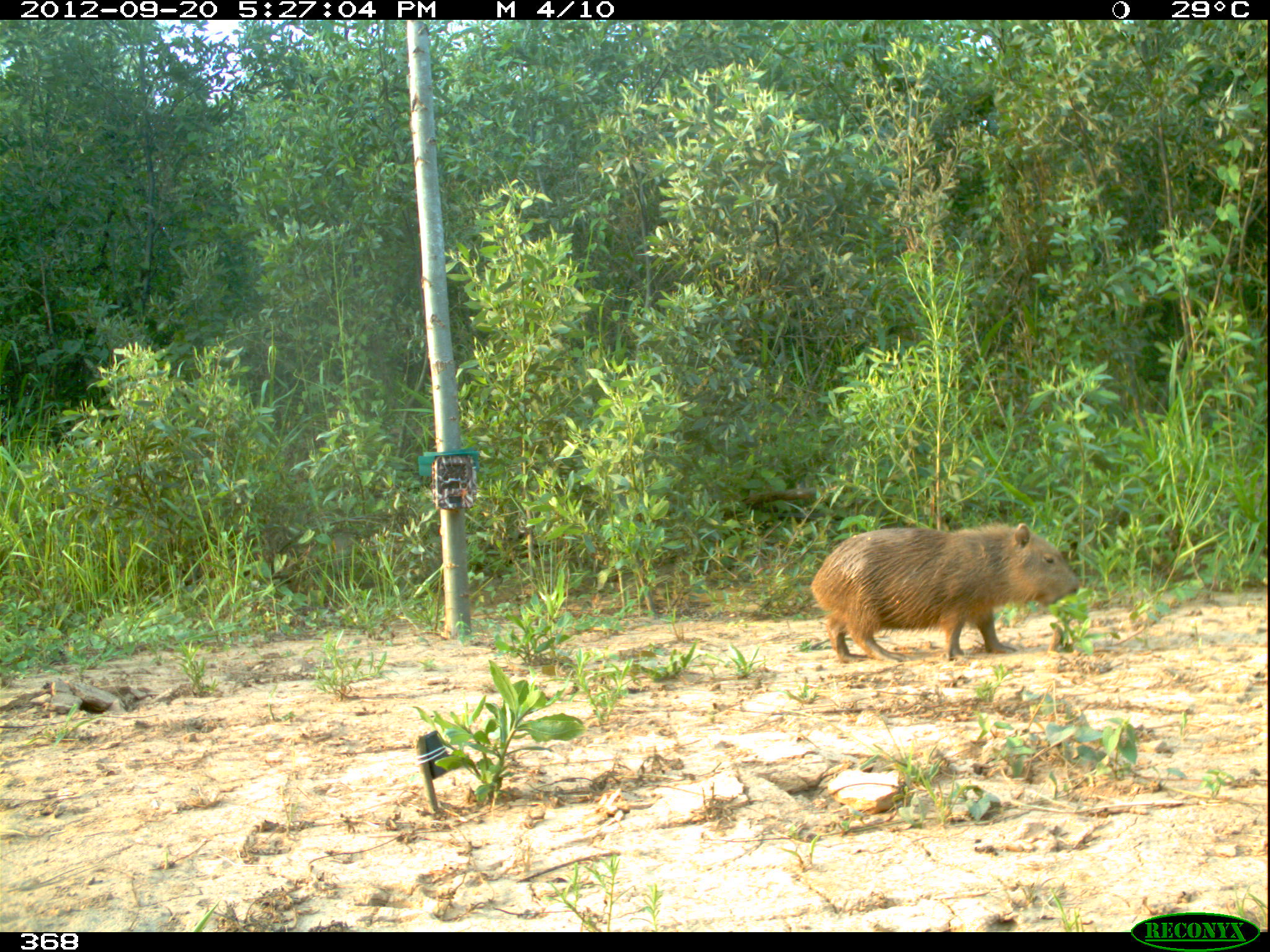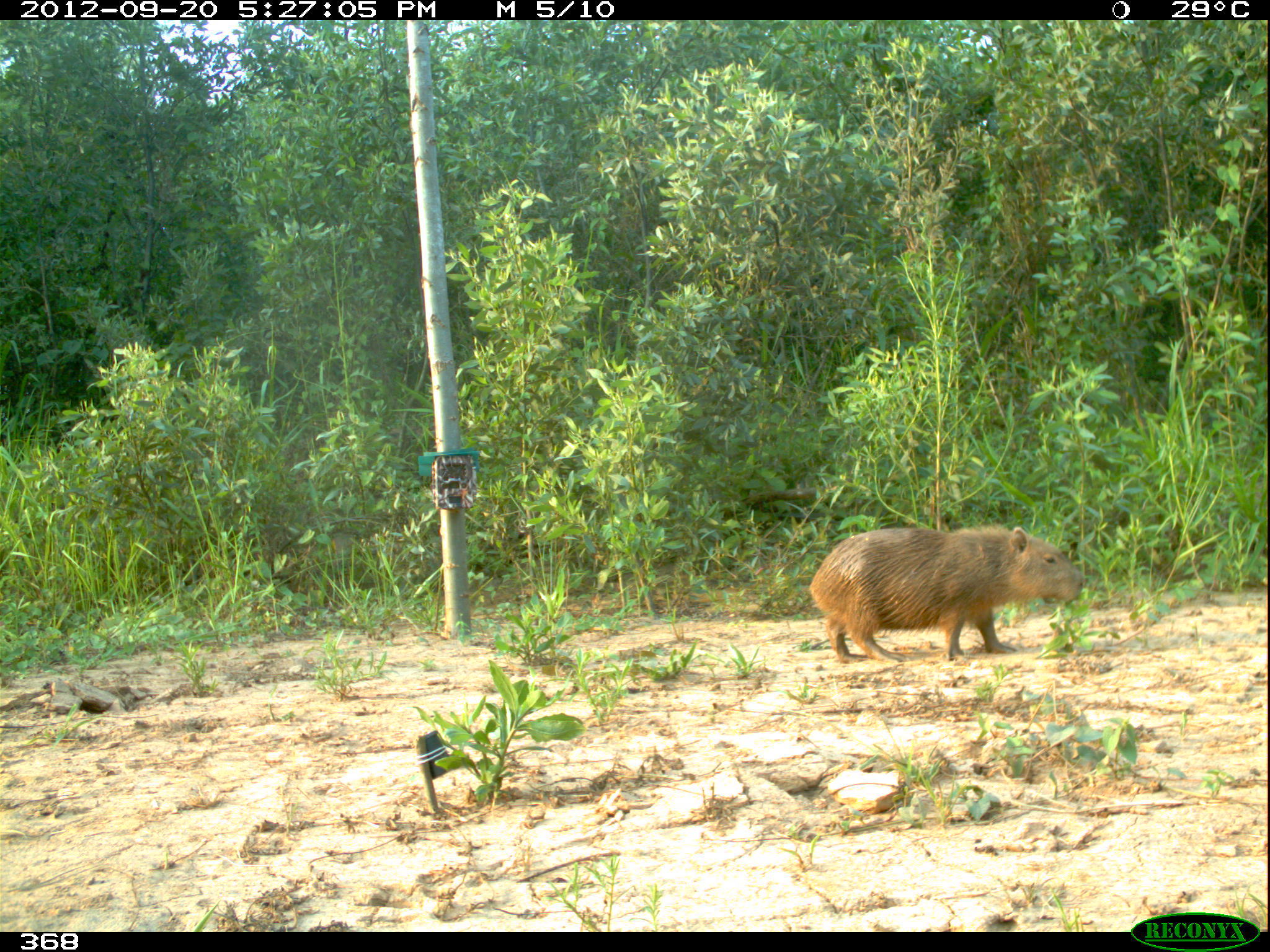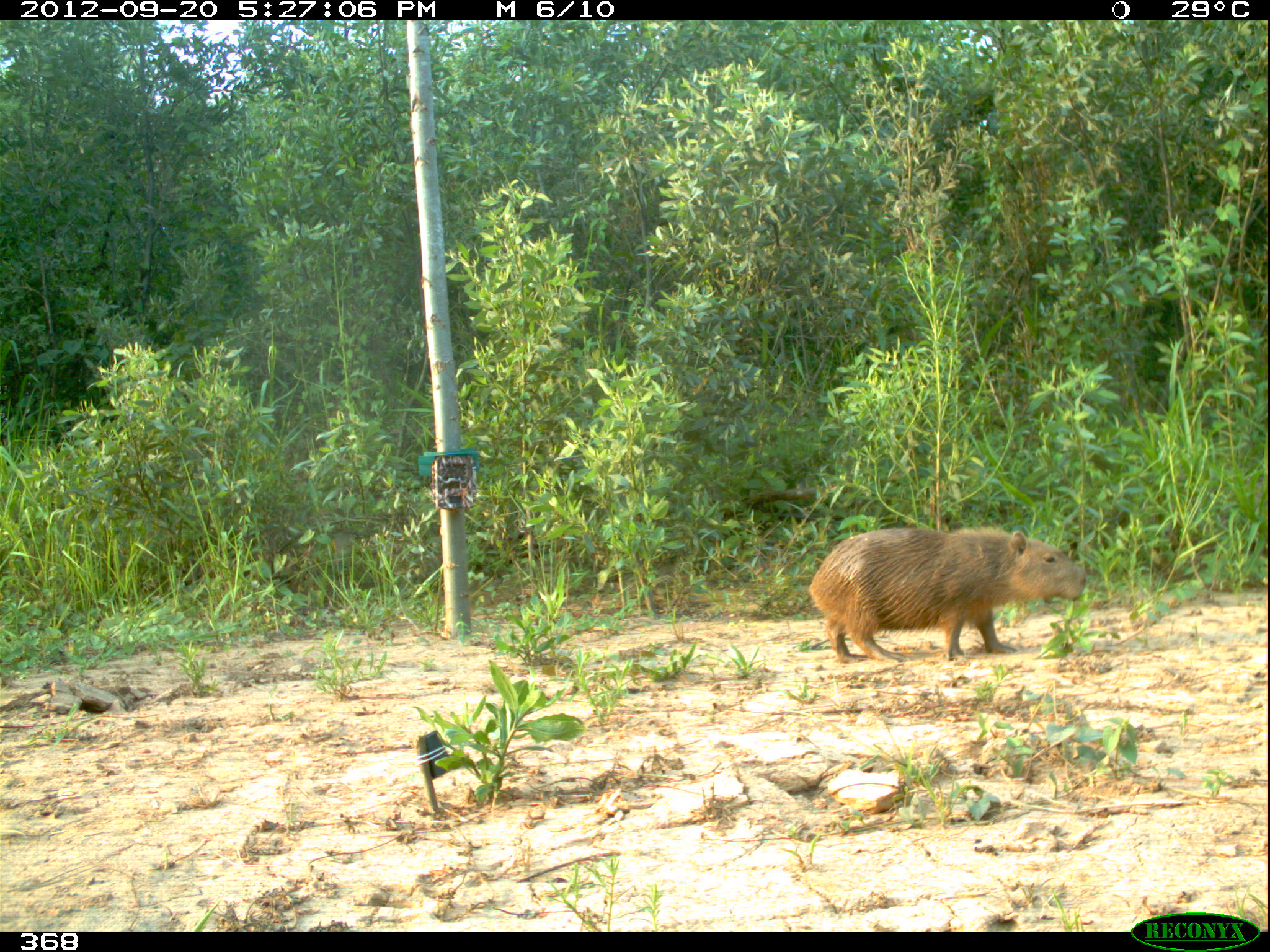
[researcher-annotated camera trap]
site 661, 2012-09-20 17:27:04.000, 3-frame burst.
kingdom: Animalia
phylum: Chordata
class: Mammalia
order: Rodentia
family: Caviidae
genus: Hydrochoerus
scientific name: Hydrochoerus hydrochaeris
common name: capybara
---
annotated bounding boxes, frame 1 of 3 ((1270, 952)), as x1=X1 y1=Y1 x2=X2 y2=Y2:
hydrochoerus hydrochaeris: x1=812 y1=521 x2=1081 y2=665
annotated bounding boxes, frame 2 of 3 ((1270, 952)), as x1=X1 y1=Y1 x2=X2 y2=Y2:
hydrochoerus hydrochaeris: x1=809 y1=525 x2=1085 y2=659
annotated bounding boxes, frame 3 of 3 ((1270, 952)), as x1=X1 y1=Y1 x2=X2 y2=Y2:
hydrochoerus hydrochaeris: x1=808 y1=527 x2=1089 y2=660